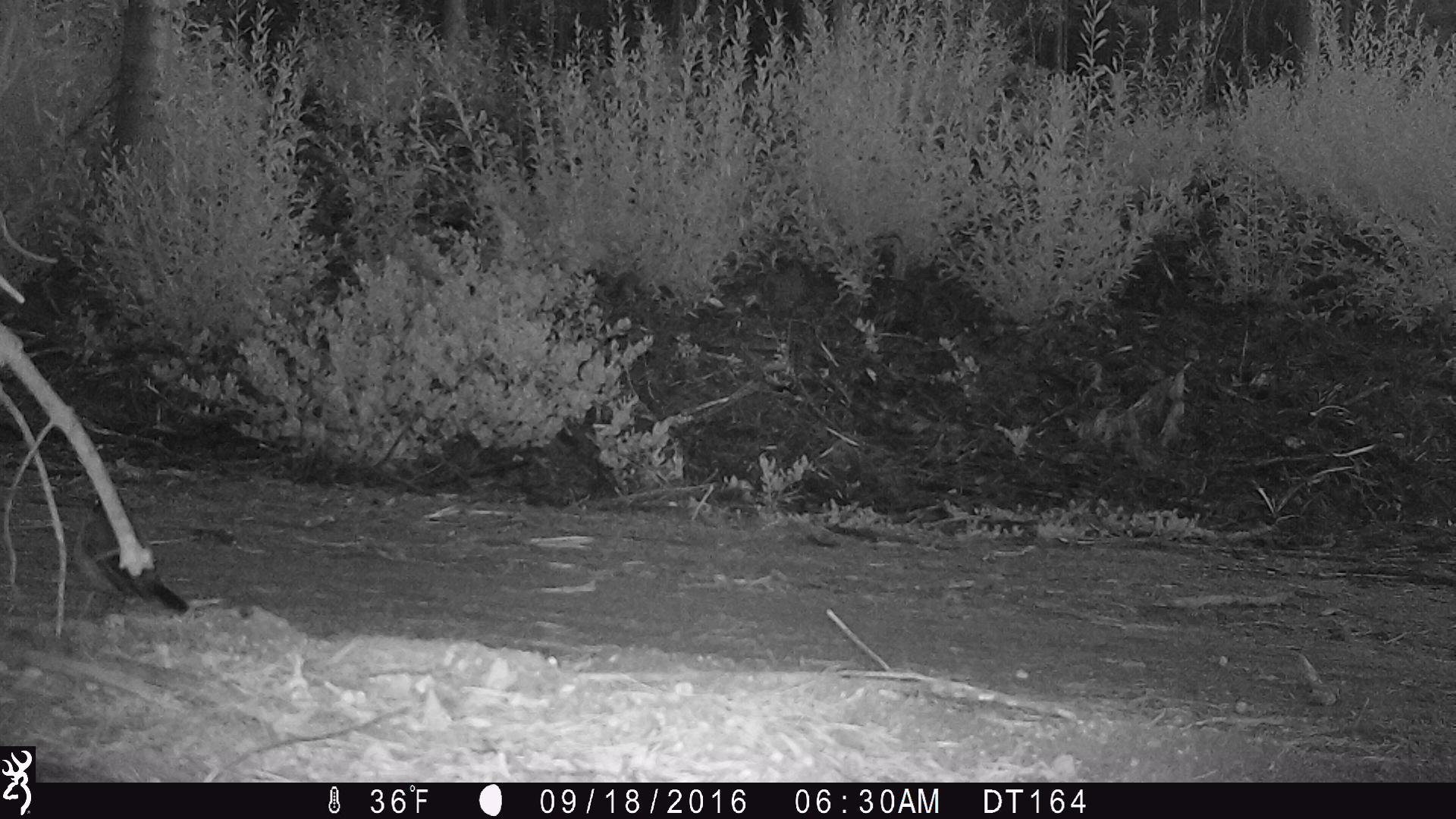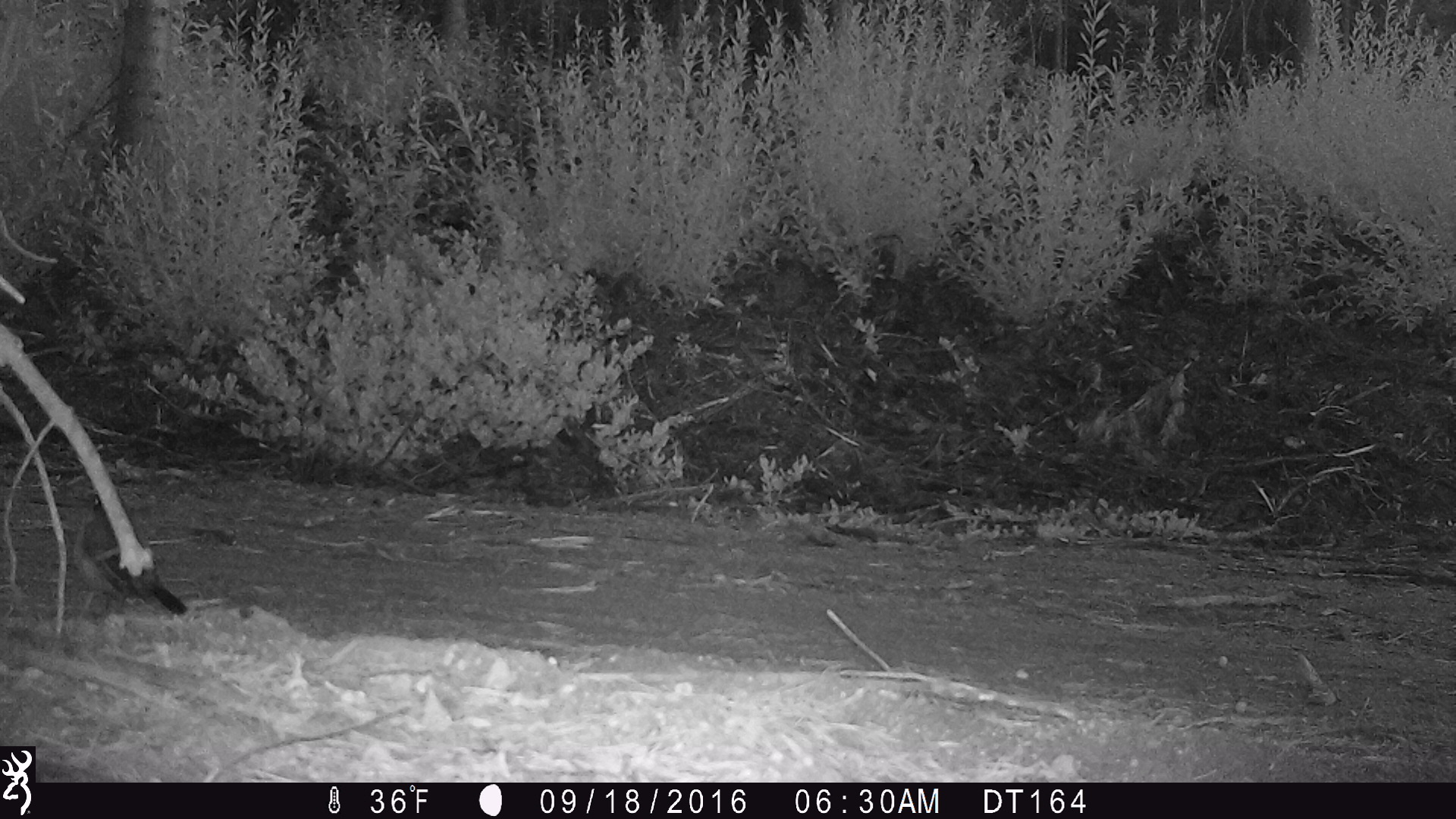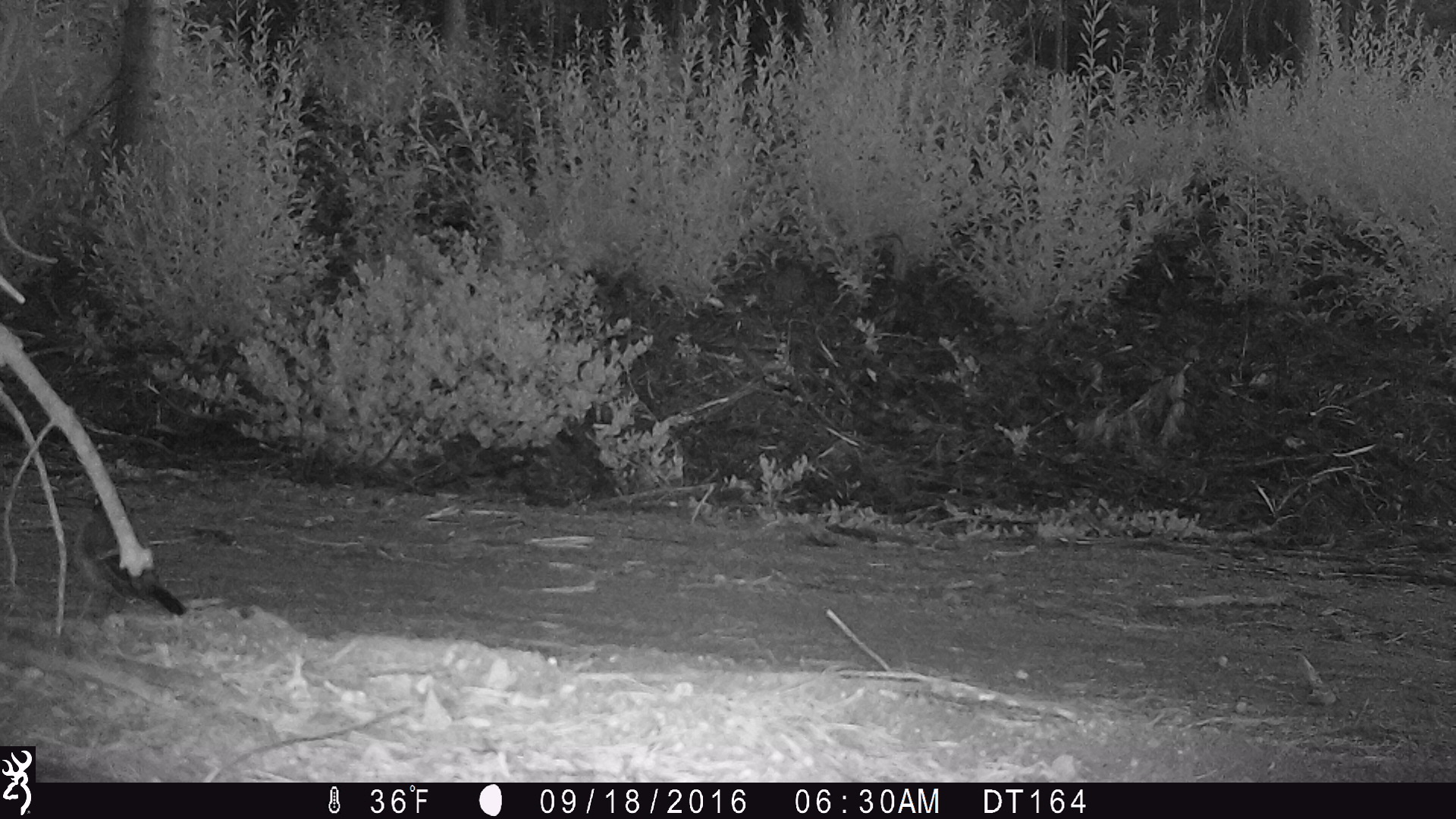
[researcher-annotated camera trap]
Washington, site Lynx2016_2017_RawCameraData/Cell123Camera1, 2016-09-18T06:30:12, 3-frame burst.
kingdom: Animalia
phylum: Chordata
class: Aves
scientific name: Aves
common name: birds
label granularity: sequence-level